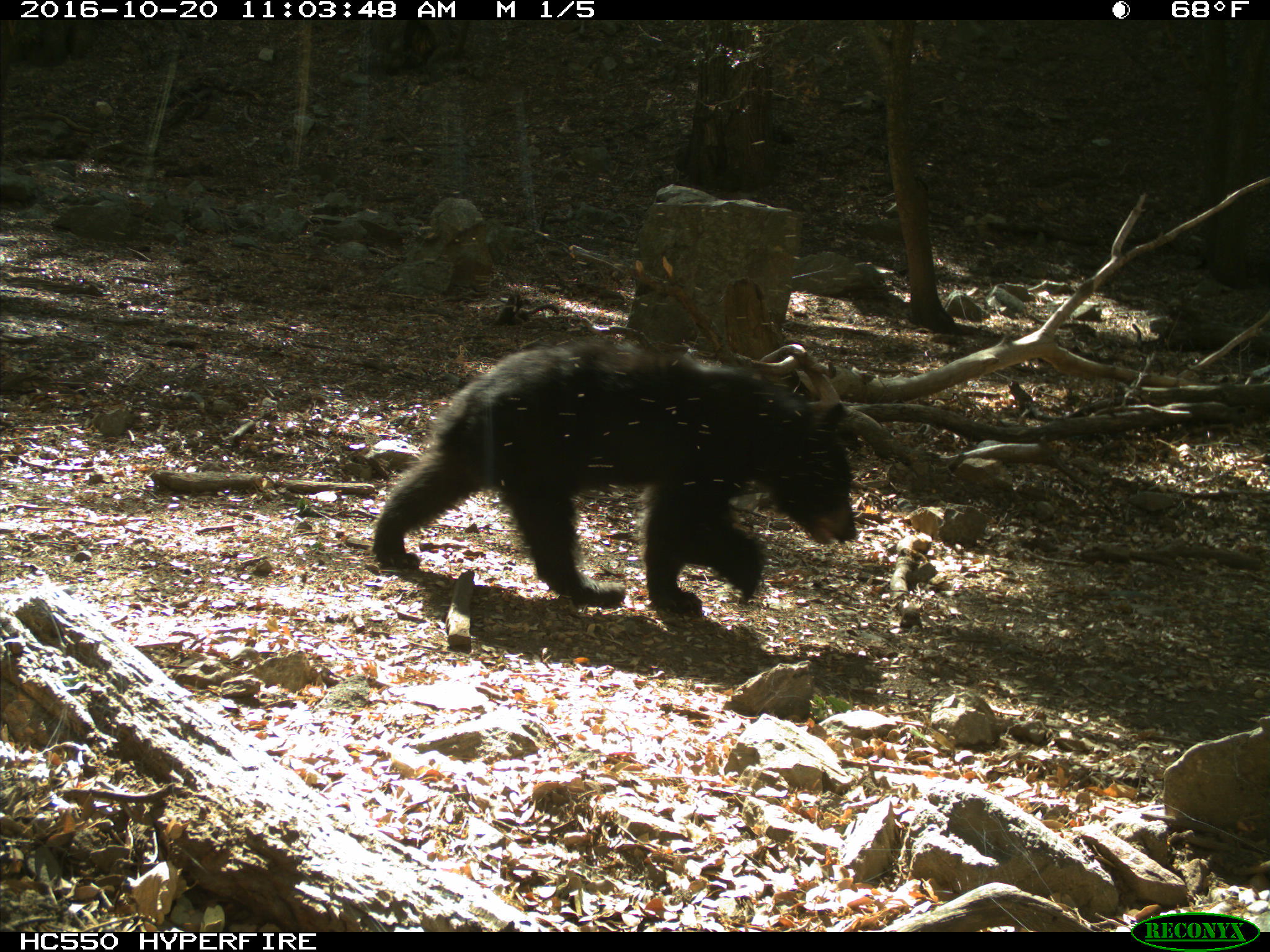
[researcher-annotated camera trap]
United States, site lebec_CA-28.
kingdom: Animalia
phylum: Chordata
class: Mammalia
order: Carnivora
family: Ursidae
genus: Ursus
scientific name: Ursus americanus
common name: american black bear